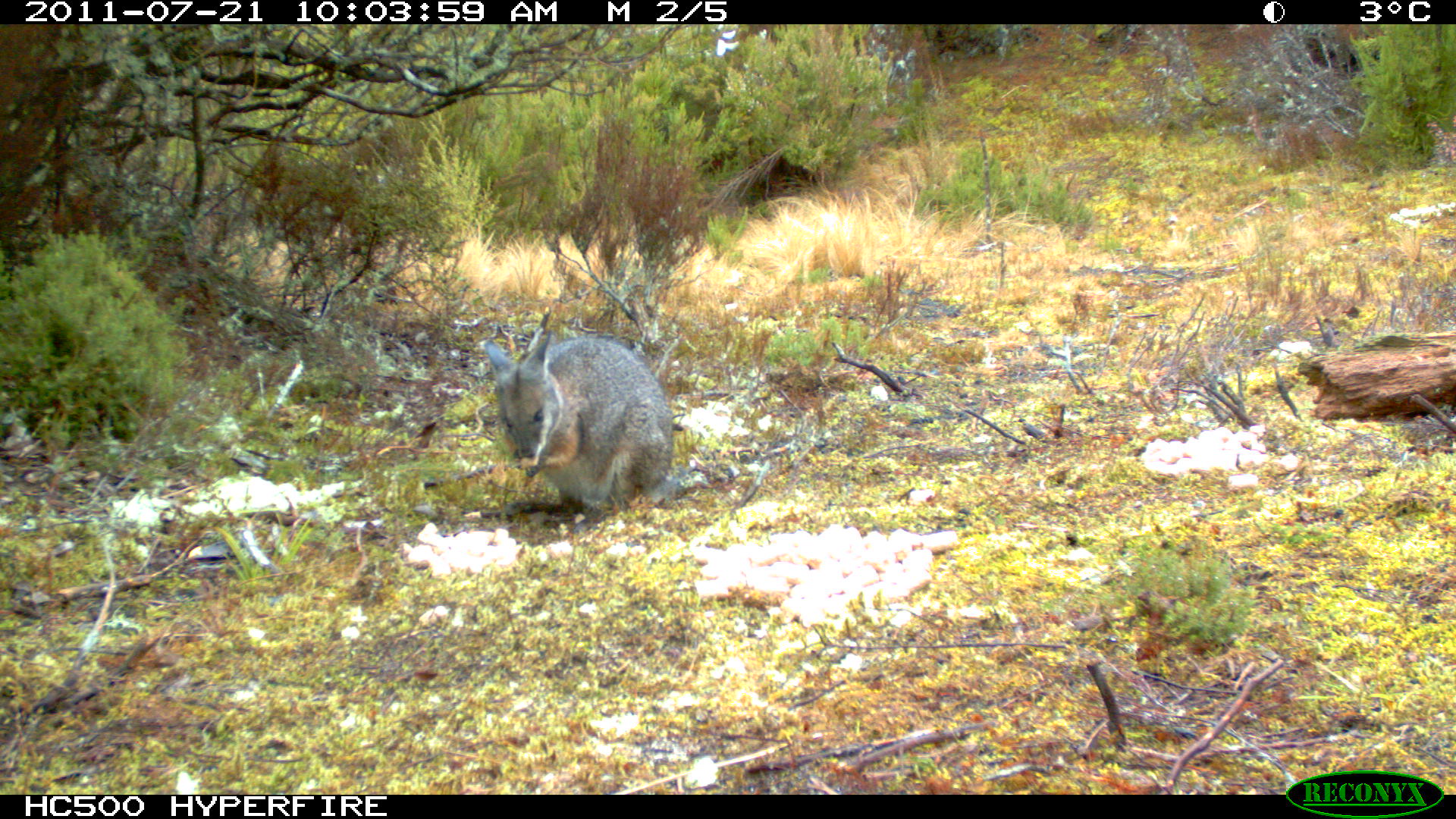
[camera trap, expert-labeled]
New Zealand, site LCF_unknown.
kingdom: Animalia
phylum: Chordata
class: Mammalia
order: Diprotodontia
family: Macropodidae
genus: Notamacropus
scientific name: Notamacropus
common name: wallaby